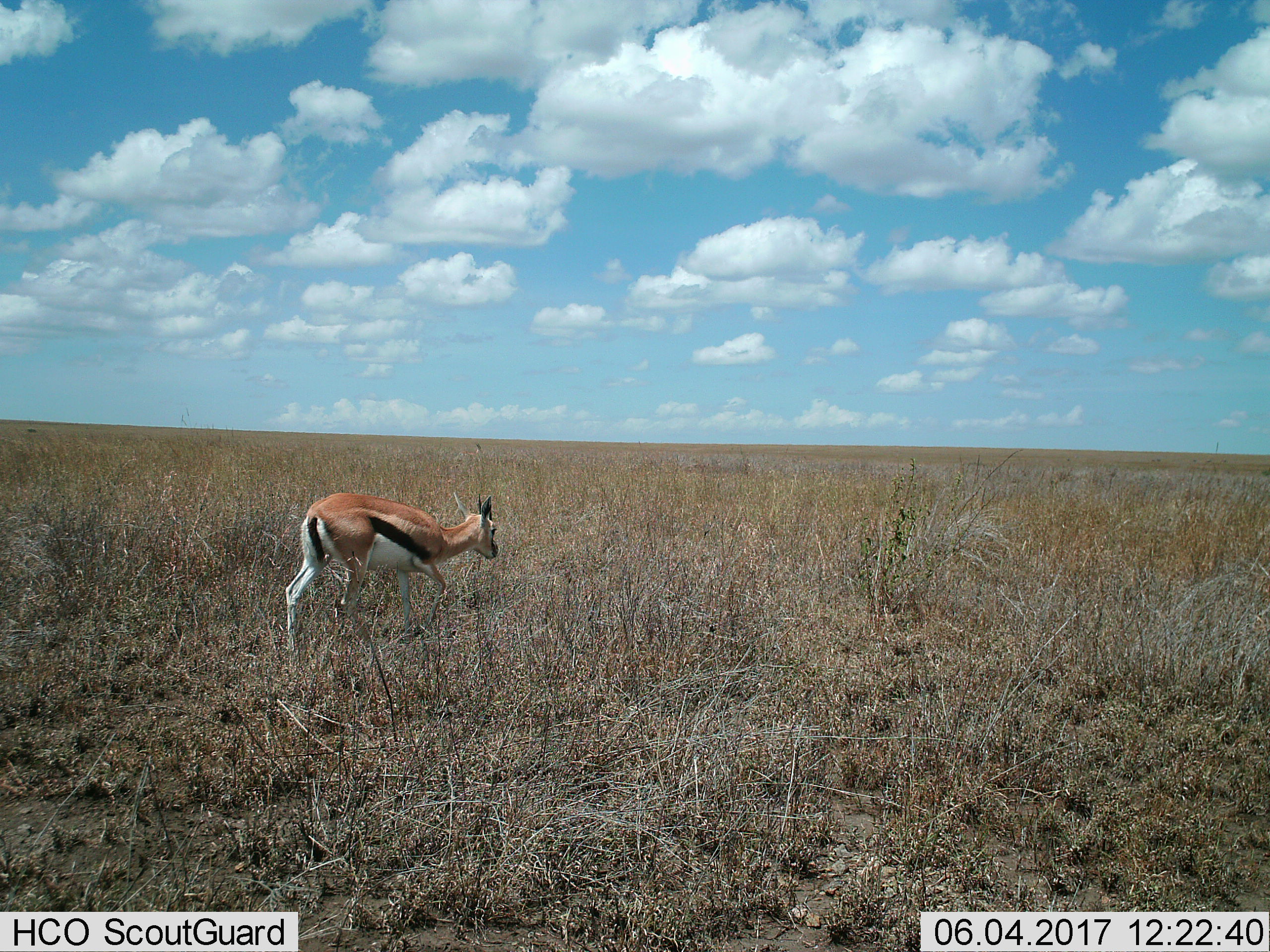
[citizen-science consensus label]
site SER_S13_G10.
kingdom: Animalia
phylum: Chordata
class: Mammalia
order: Artiodactyla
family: Bovidae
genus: Eudorcas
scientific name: Eudorcas thomsonii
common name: thomson's gazelle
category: gazellethomsons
Gazellethomsons (thomson's gazelle) (Eudorcas thomsonii), count 1. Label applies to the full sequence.